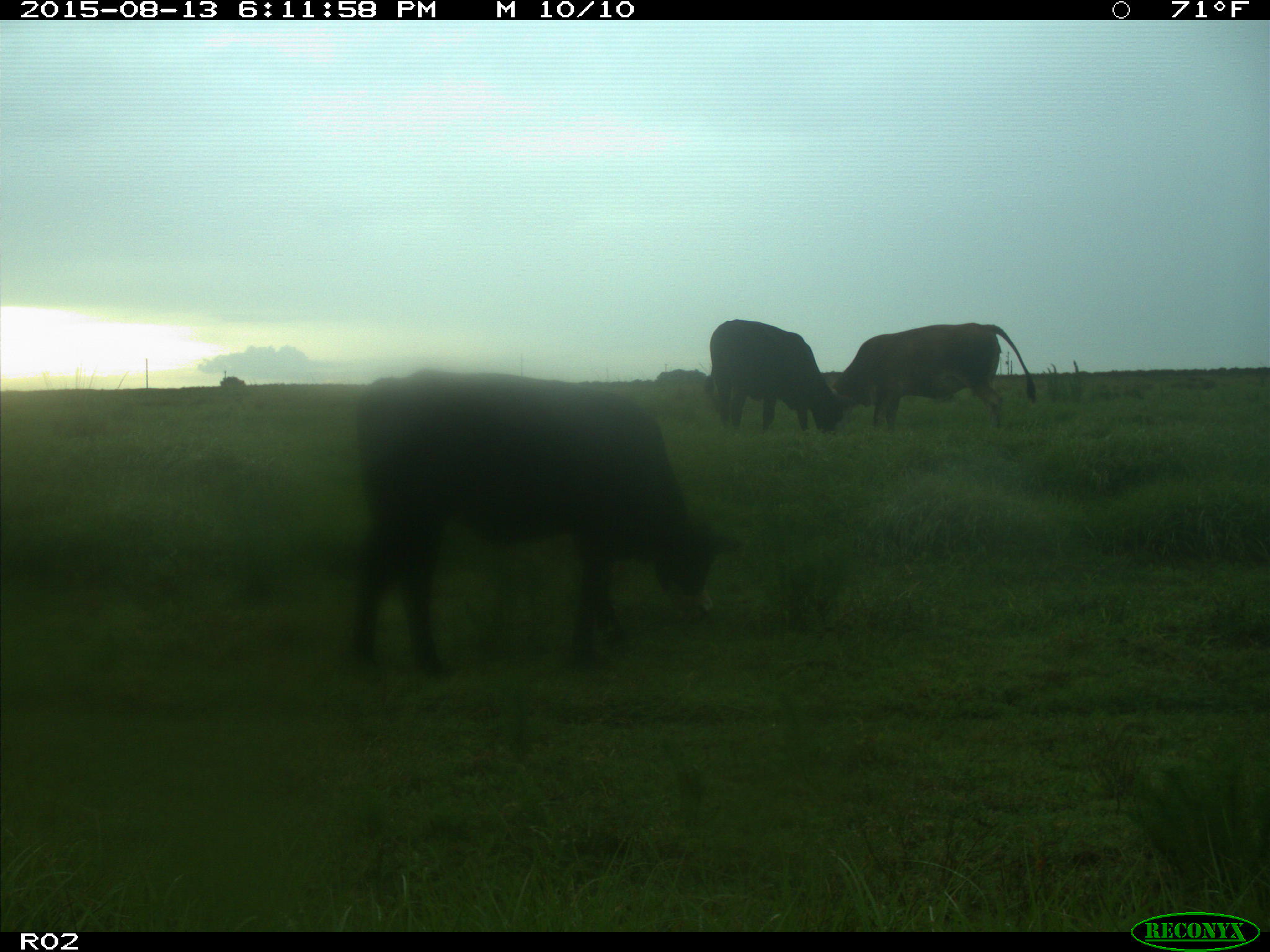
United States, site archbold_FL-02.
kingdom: Animalia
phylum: Chordata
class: Mammalia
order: Artiodactyla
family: Bovidae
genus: Bos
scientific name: Bos taurus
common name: domestic cow